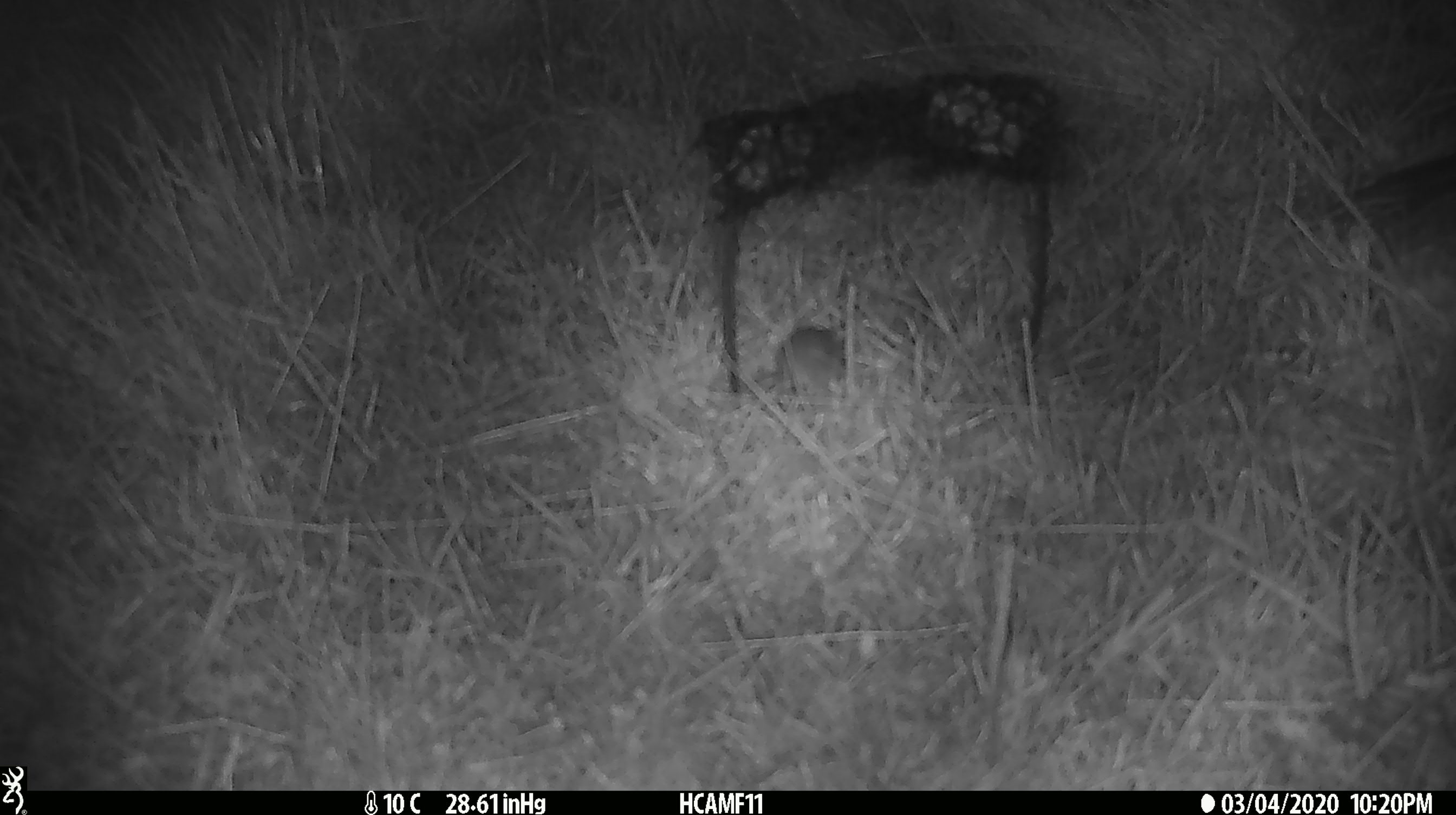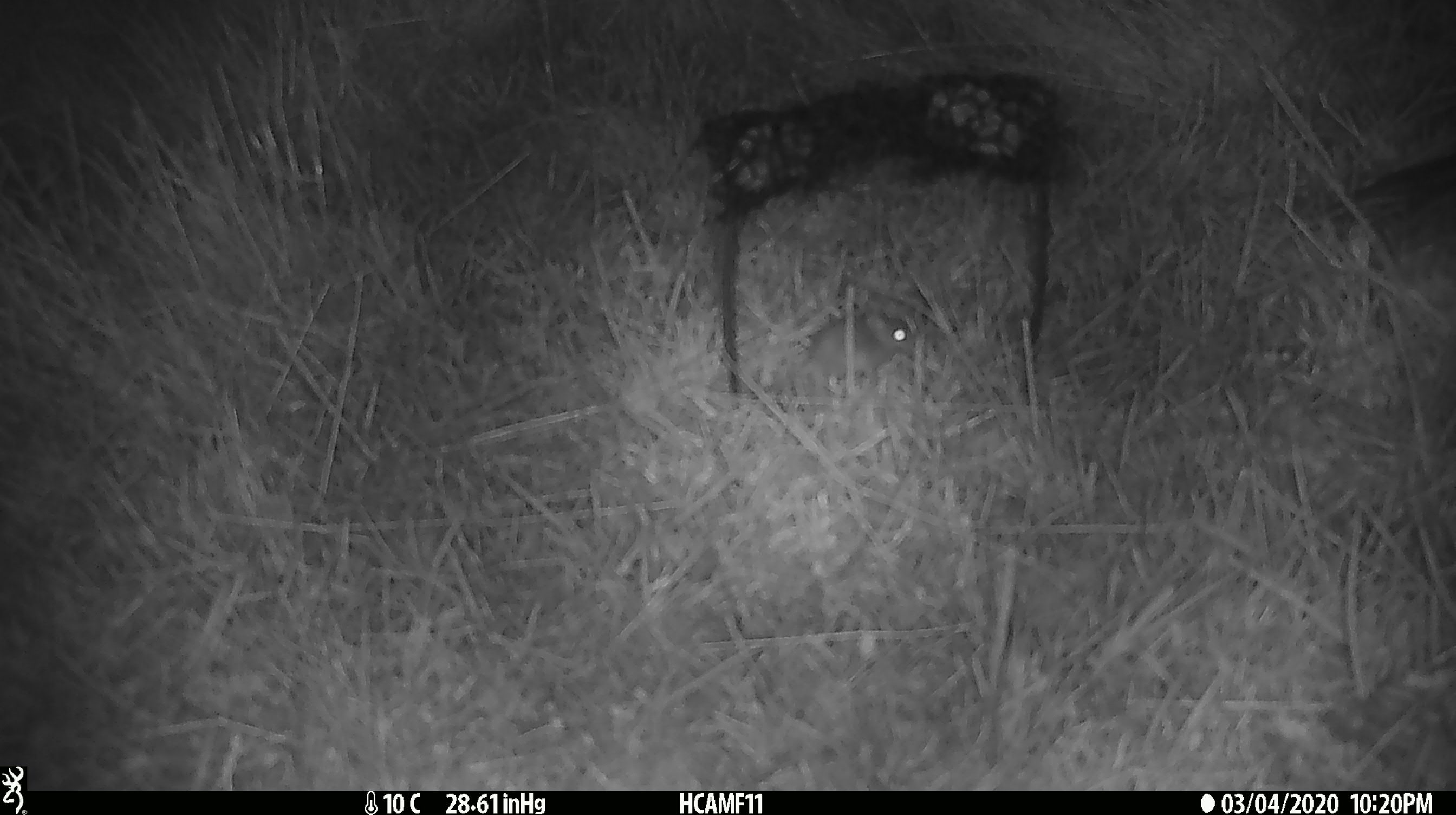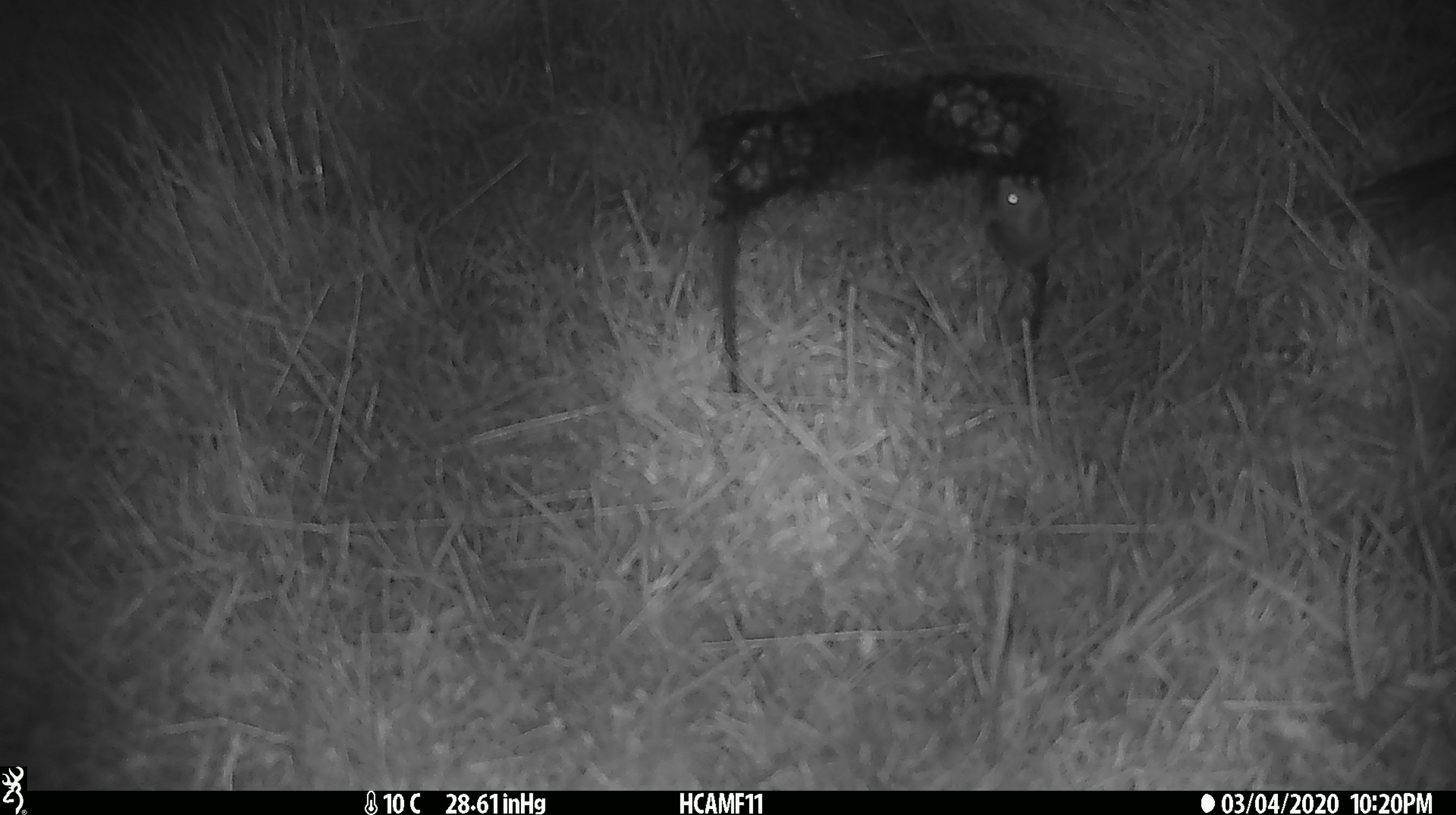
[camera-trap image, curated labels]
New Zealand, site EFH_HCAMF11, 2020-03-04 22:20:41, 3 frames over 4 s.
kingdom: Animalia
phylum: Chordata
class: Mammalia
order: Rodentia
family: Muridae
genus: Mus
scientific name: Mus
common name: mouse